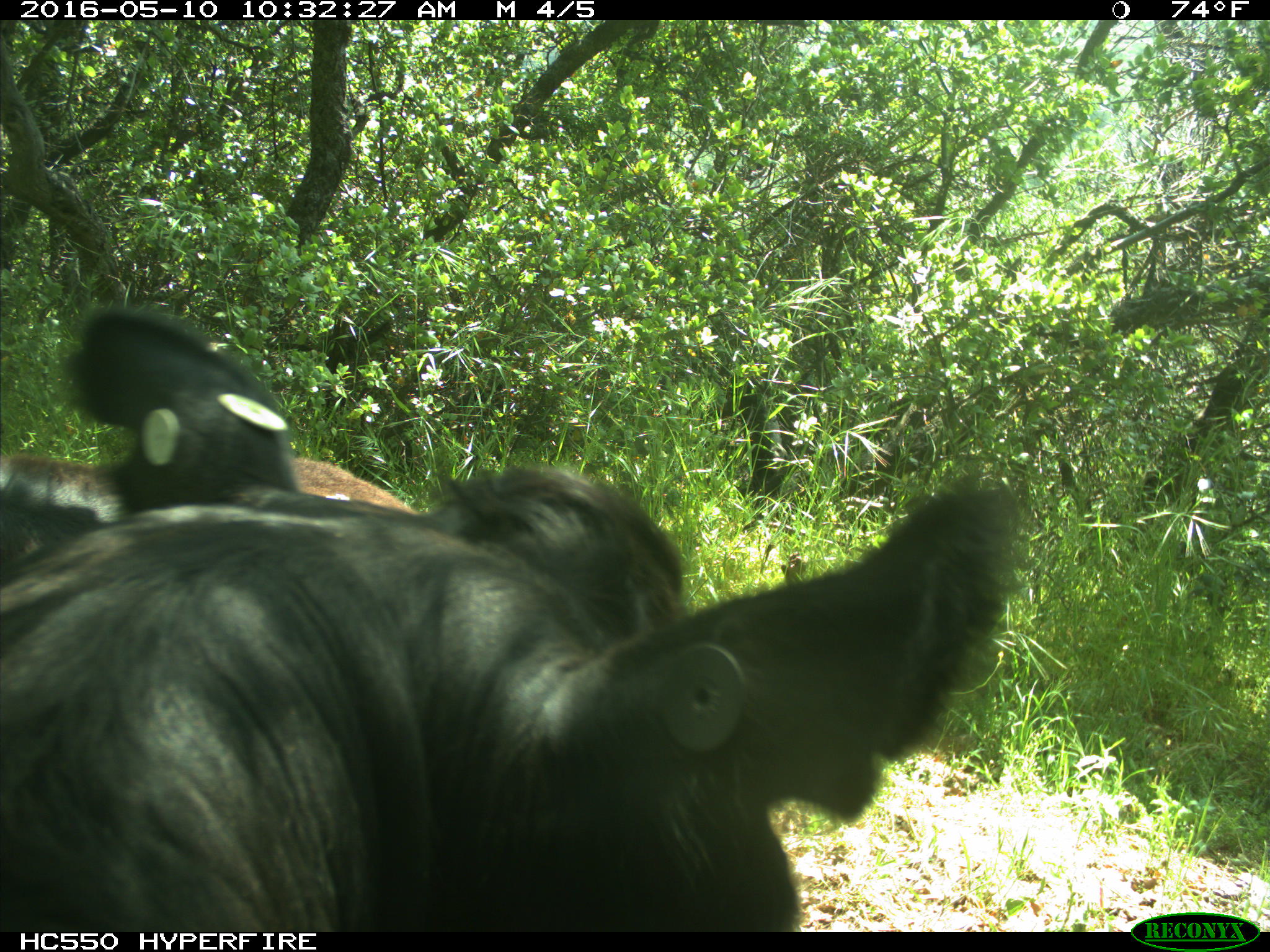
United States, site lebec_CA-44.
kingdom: Animalia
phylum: Chordata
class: Mammalia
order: Artiodactyla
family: Bovidae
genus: Bos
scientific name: Bos taurus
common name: domestic cow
Bos taurus (domestic cow).